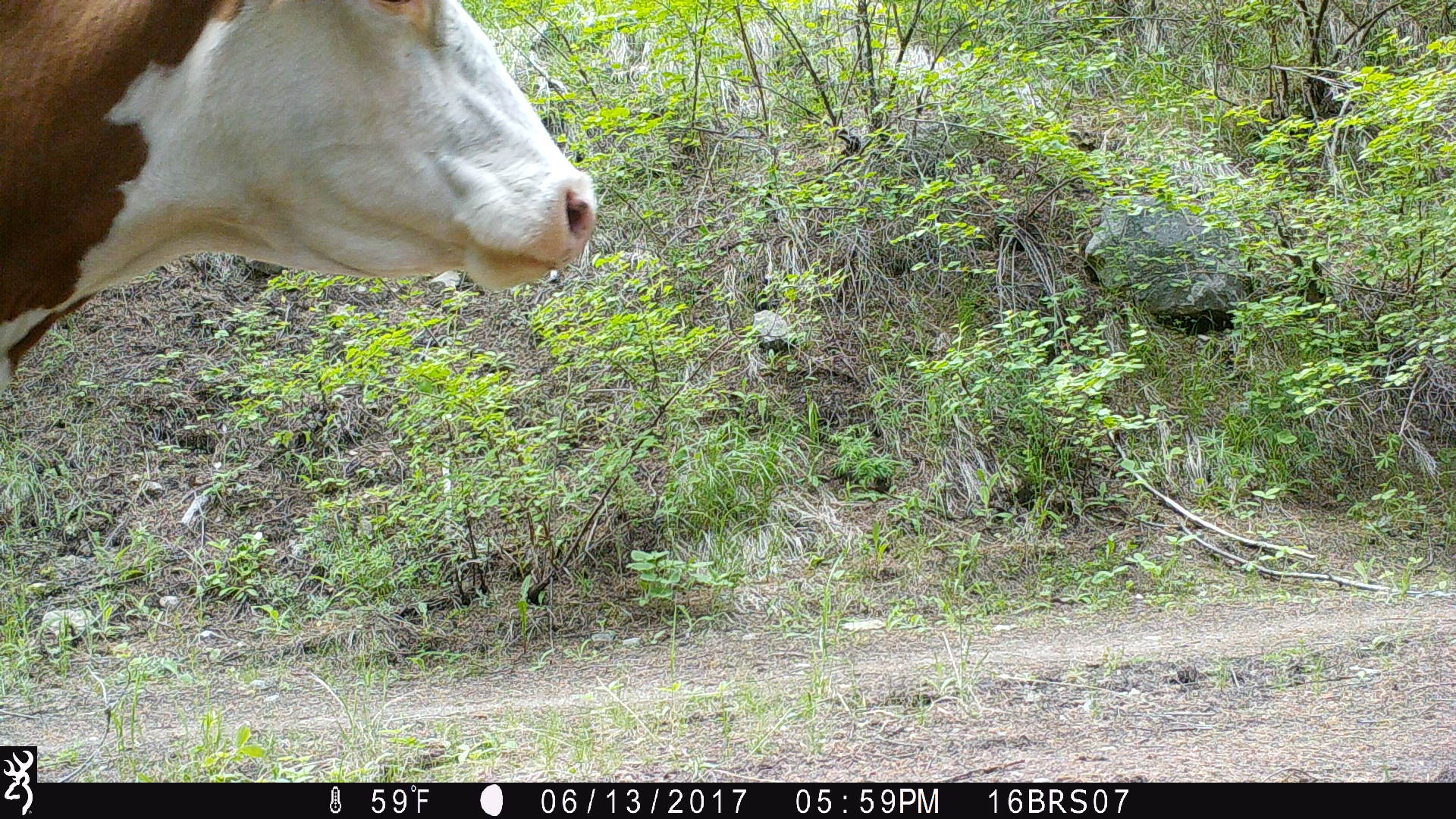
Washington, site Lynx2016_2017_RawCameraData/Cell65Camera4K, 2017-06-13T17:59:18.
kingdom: Animalia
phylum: Chordata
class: Mammalia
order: Artiodactyla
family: Bovidae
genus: Bos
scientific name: Bos taurus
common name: domestic cattle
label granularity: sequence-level